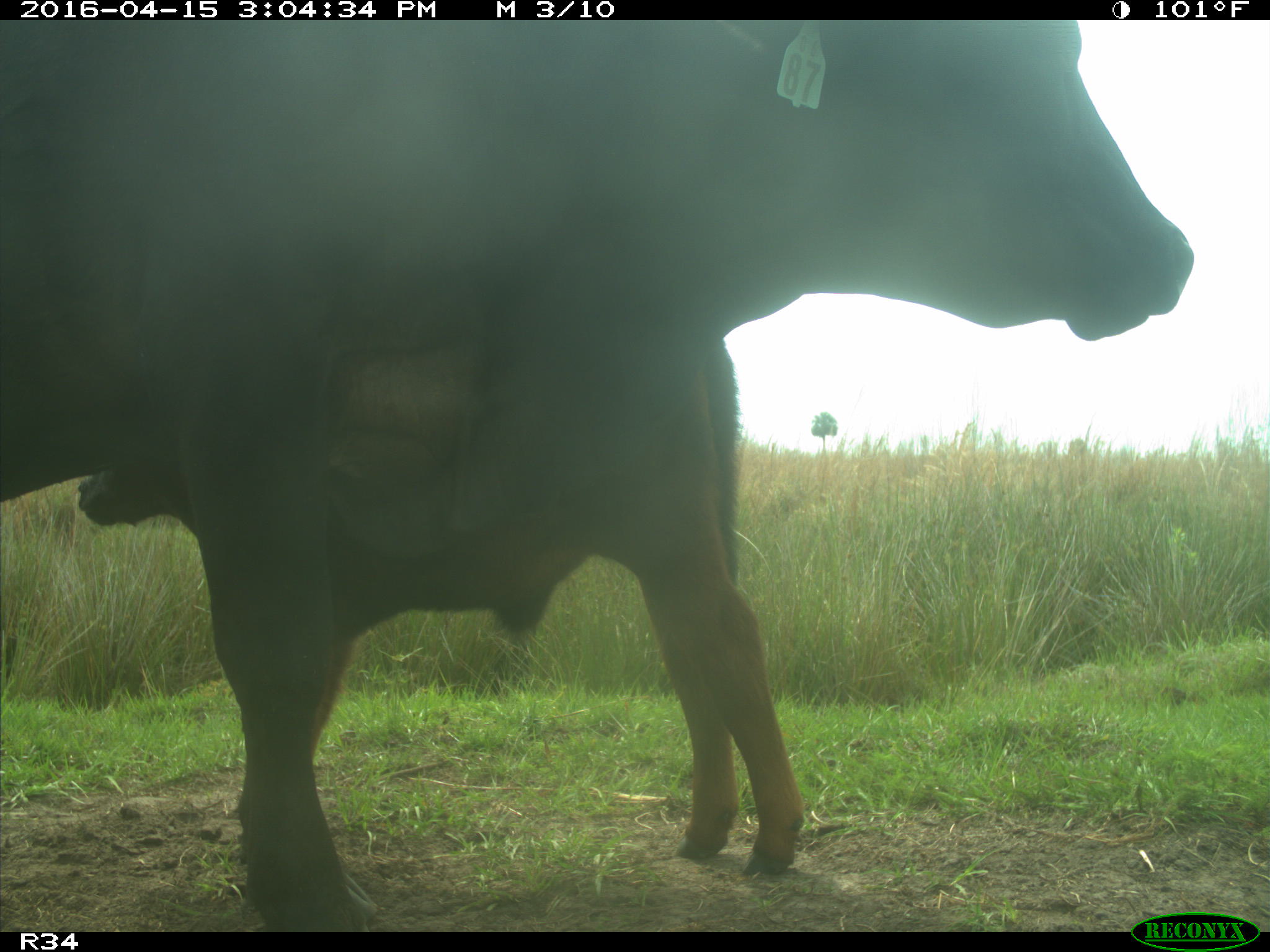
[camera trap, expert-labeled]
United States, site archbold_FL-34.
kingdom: Animalia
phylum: Chordata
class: Mammalia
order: Artiodactyla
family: Bovidae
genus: Bos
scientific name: Bos taurus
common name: domestic cow